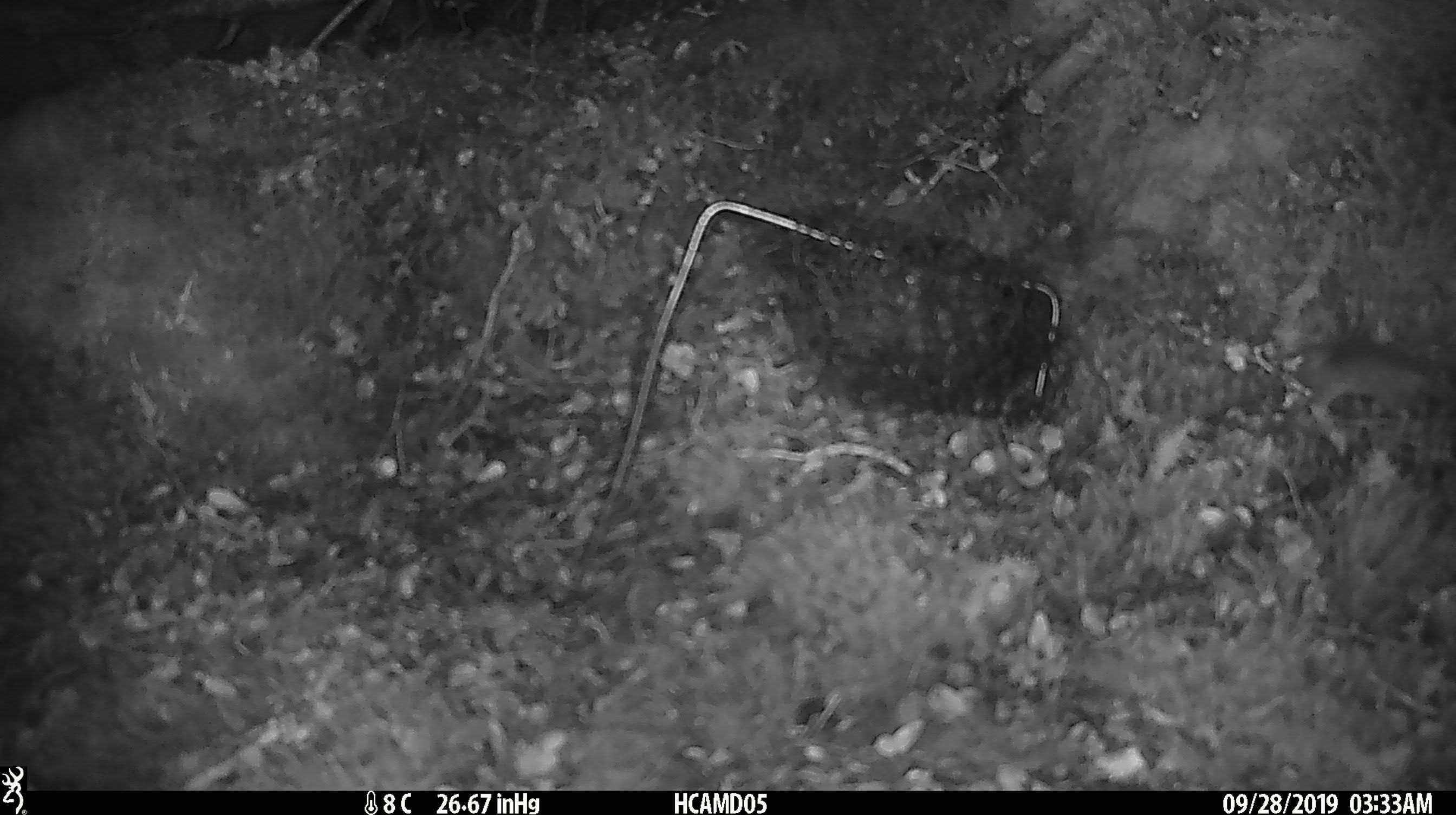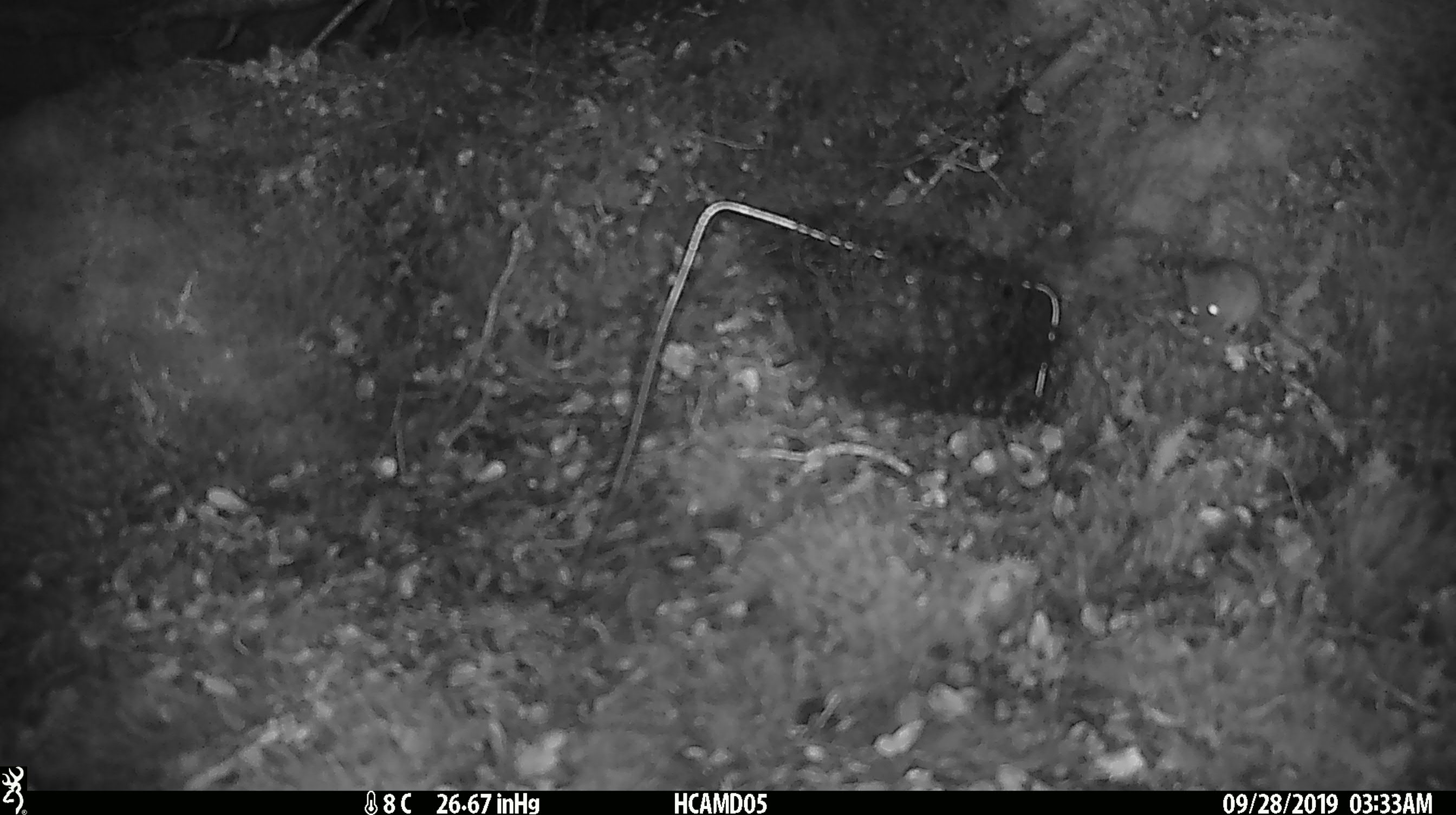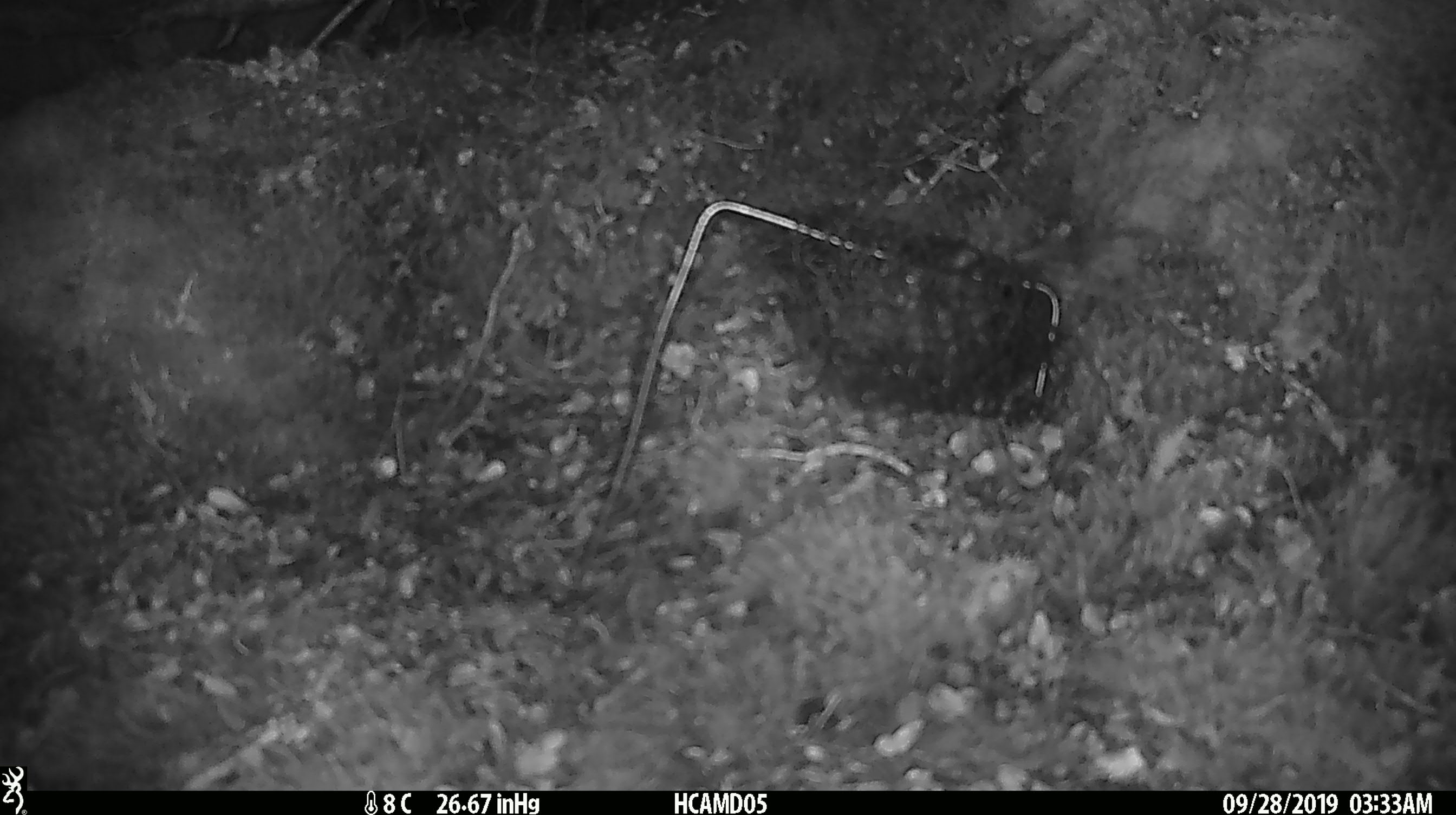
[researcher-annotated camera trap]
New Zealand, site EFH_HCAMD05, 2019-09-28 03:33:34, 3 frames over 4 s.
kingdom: Animalia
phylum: Chordata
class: Mammalia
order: Rodentia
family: Muridae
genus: Mus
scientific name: Mus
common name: mouse